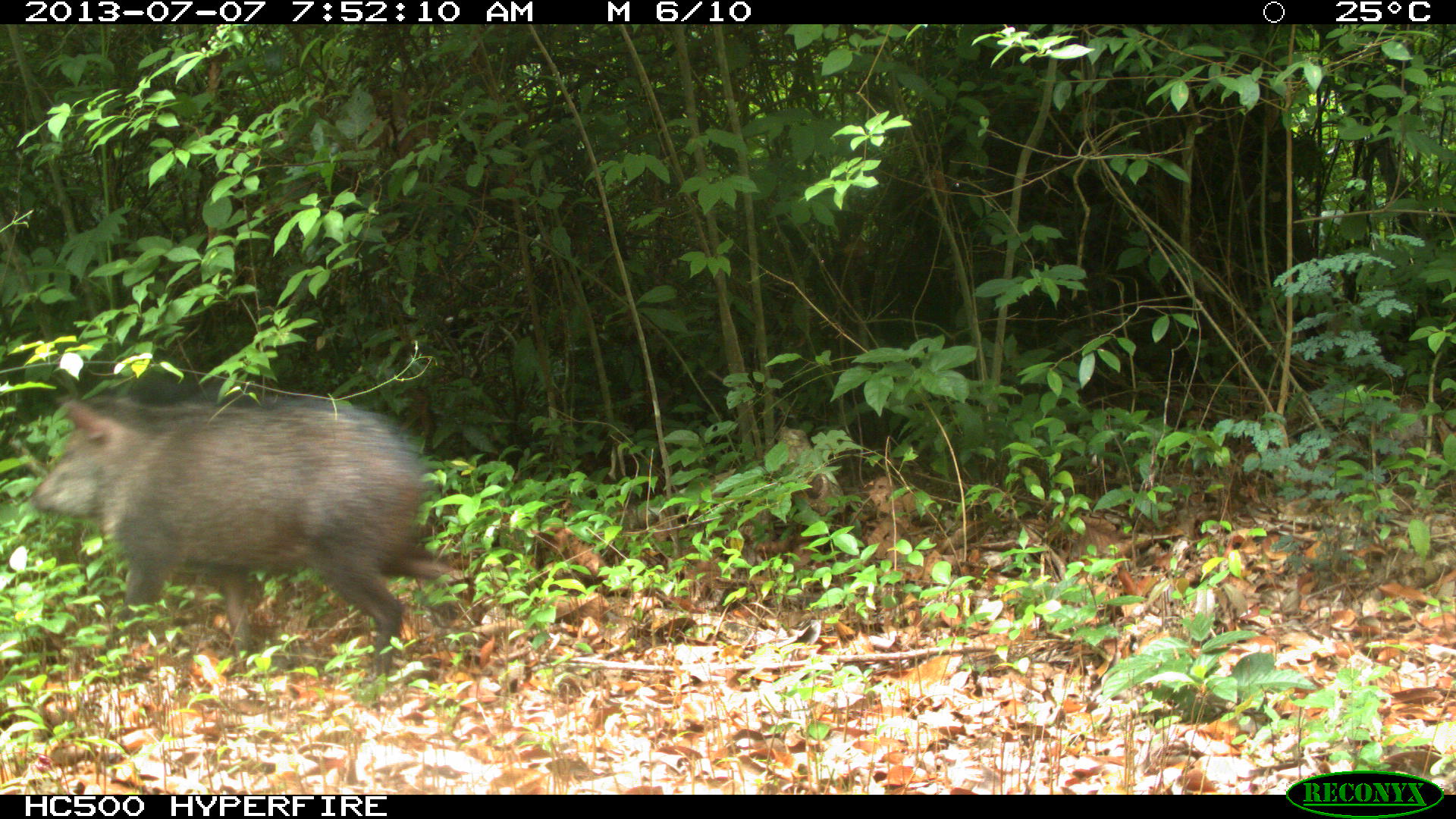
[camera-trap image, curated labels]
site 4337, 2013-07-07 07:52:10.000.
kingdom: Animalia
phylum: Chordata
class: Mammalia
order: Artiodactyla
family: Tayassuidae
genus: Pecari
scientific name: Pecari tajacu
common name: collared peccary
Pecari tajacu (collared peccary), count 1.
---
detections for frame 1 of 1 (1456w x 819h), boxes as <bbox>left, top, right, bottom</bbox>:
pecari tajacu: <bbox>23, 387, 468, 689</bbox>